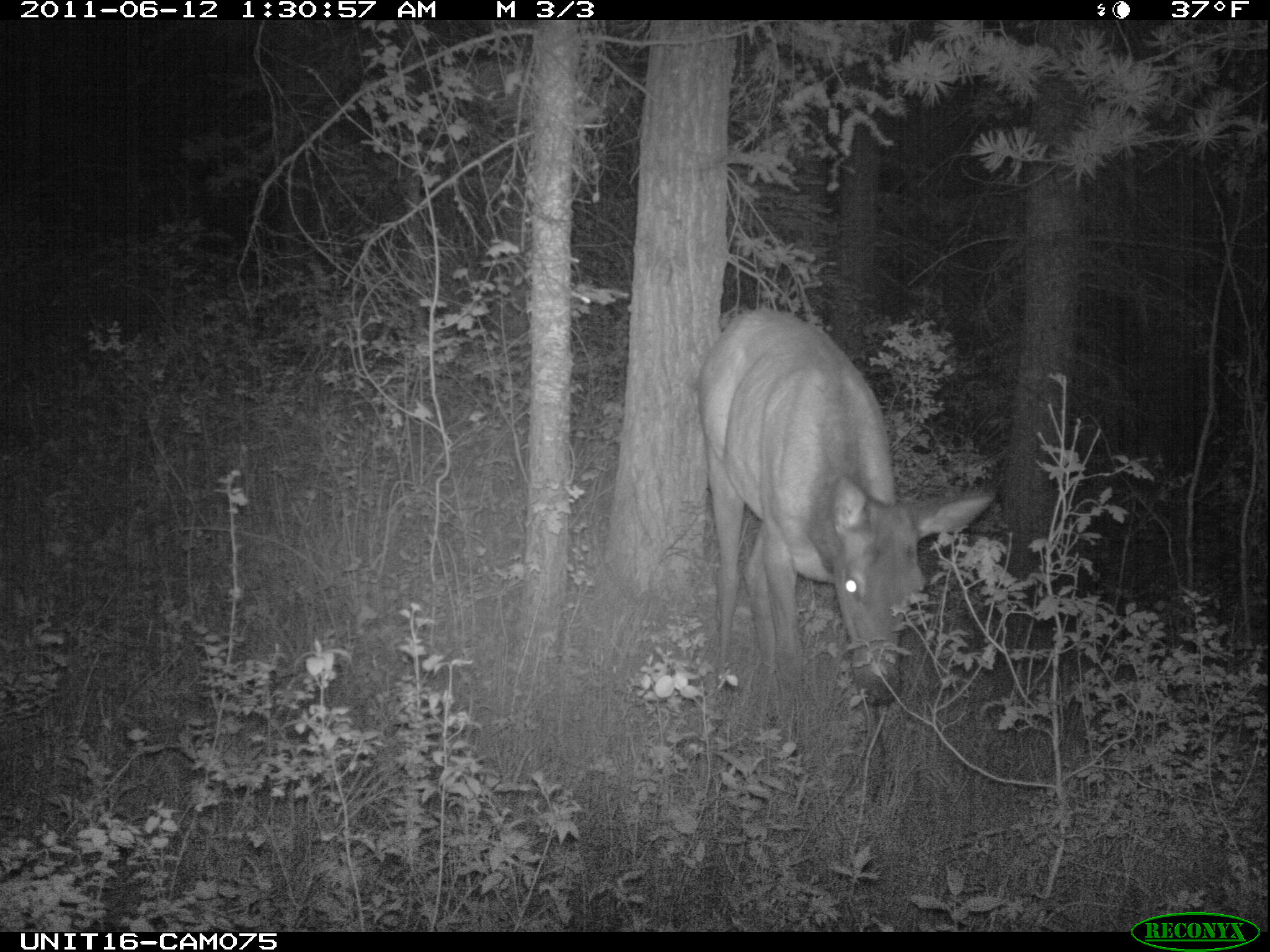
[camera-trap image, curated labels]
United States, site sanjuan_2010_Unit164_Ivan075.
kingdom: Animalia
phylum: Chordata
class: Mammalia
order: Artiodactyla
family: Cervidae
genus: Cervus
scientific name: Cervus elaphus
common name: red deer